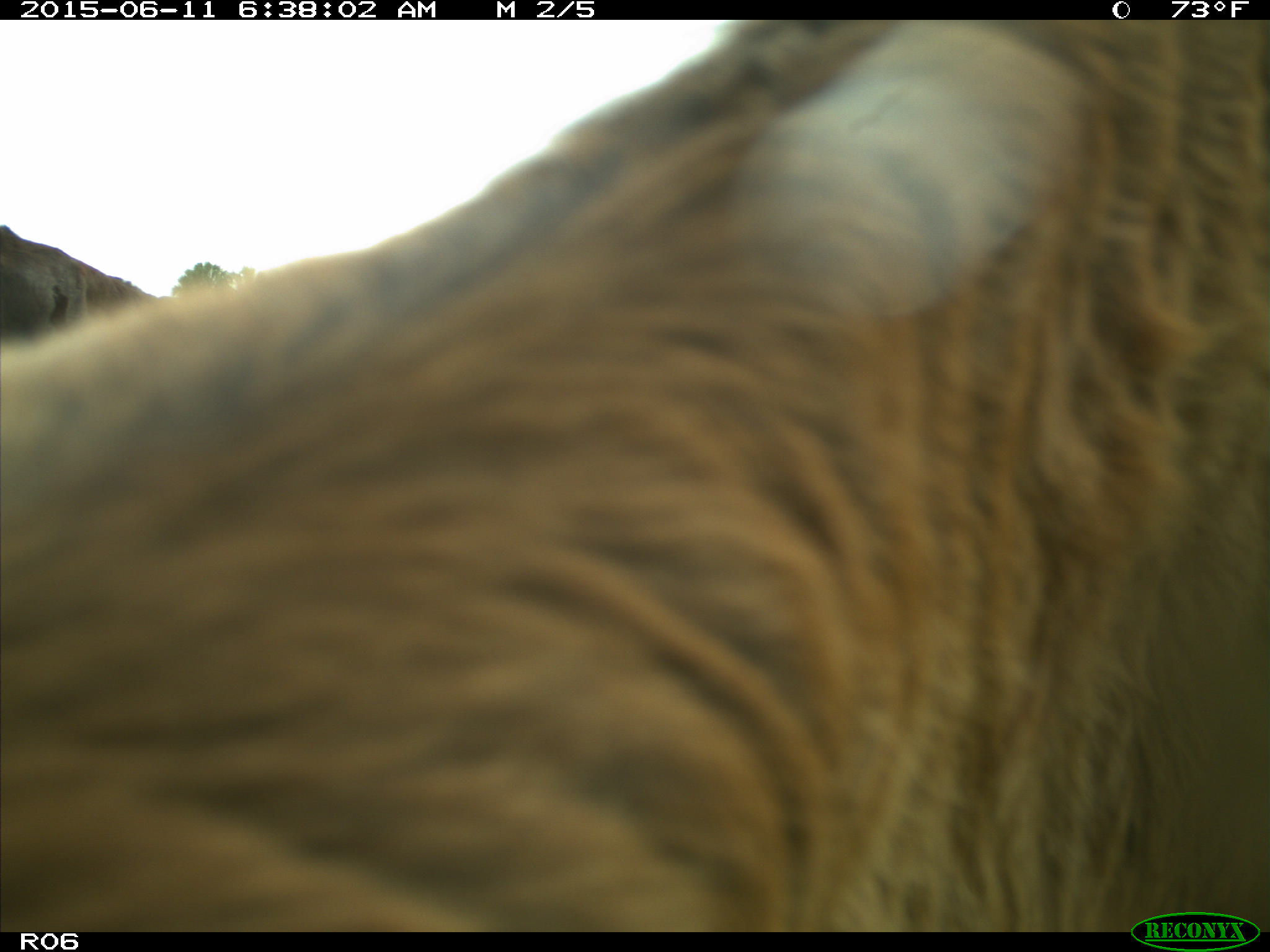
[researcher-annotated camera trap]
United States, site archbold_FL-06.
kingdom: Animalia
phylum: Chordata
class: Mammalia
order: Artiodactyla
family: Bovidae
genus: Bos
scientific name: Bos taurus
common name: domestic cow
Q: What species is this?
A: Bos taurus (domestic cow).